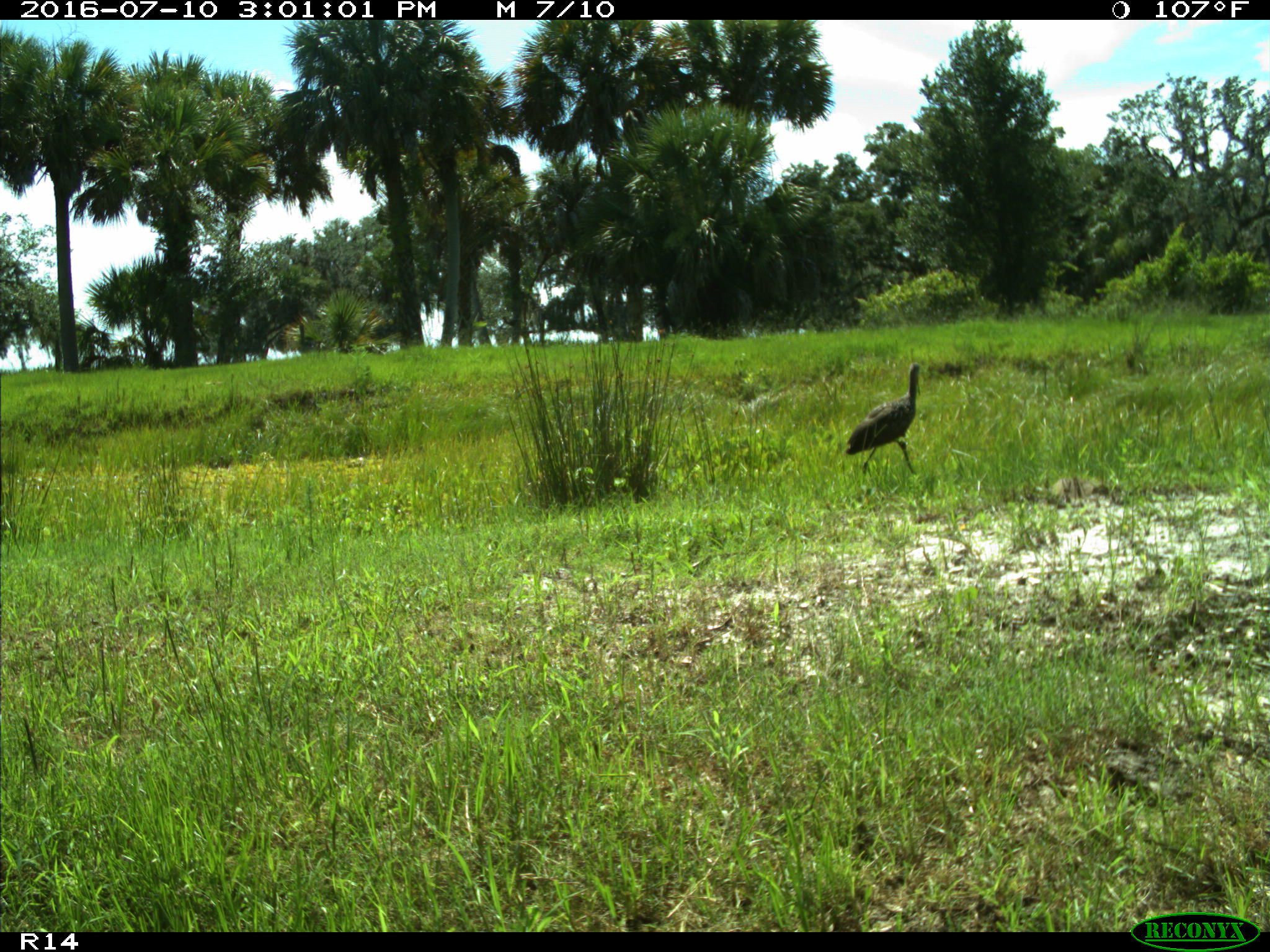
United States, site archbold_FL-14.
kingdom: Animalia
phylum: Chordata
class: Aves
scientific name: Aves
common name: birds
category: unidentified bird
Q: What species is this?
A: Unidentified bird (birds) (Aves).